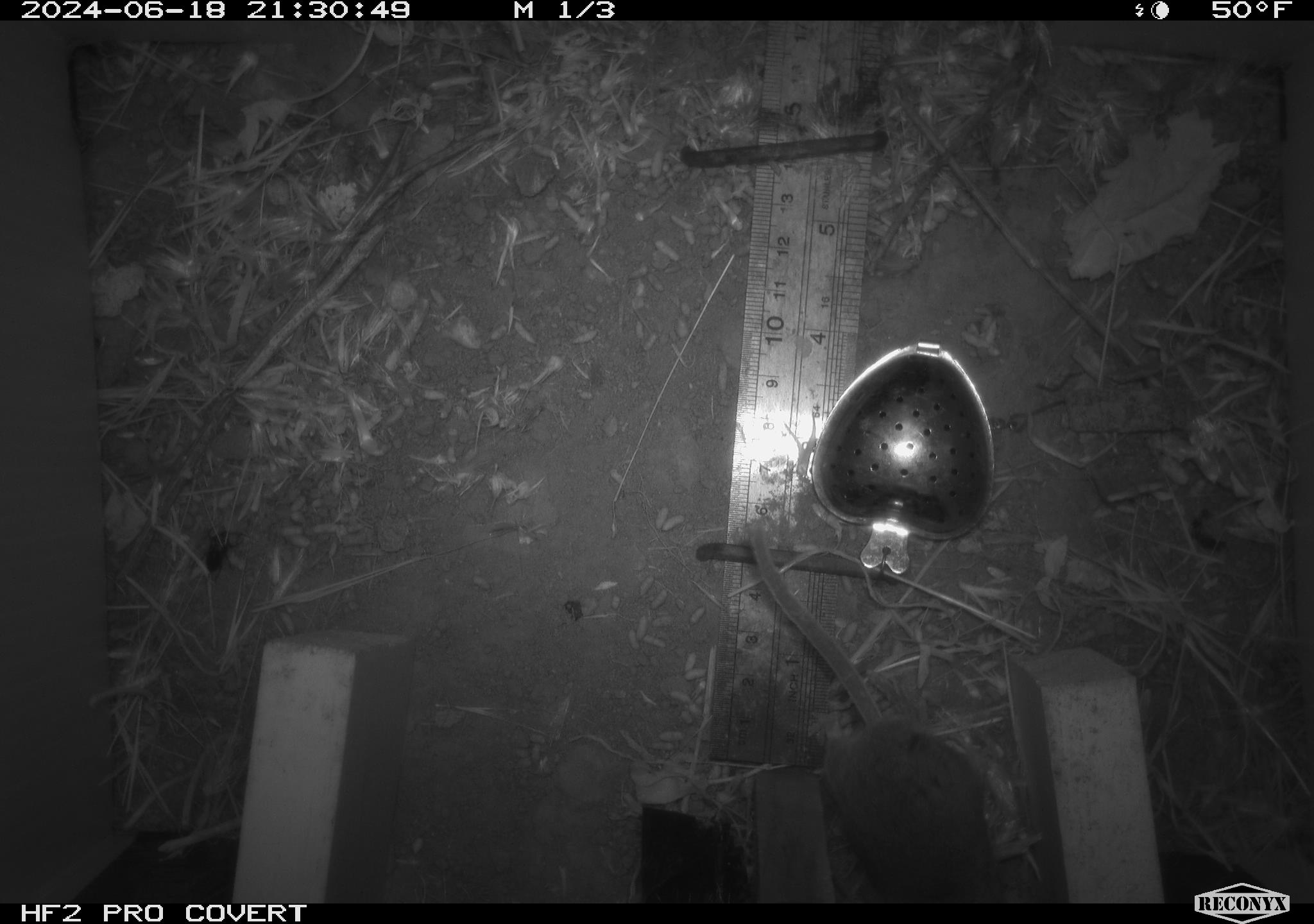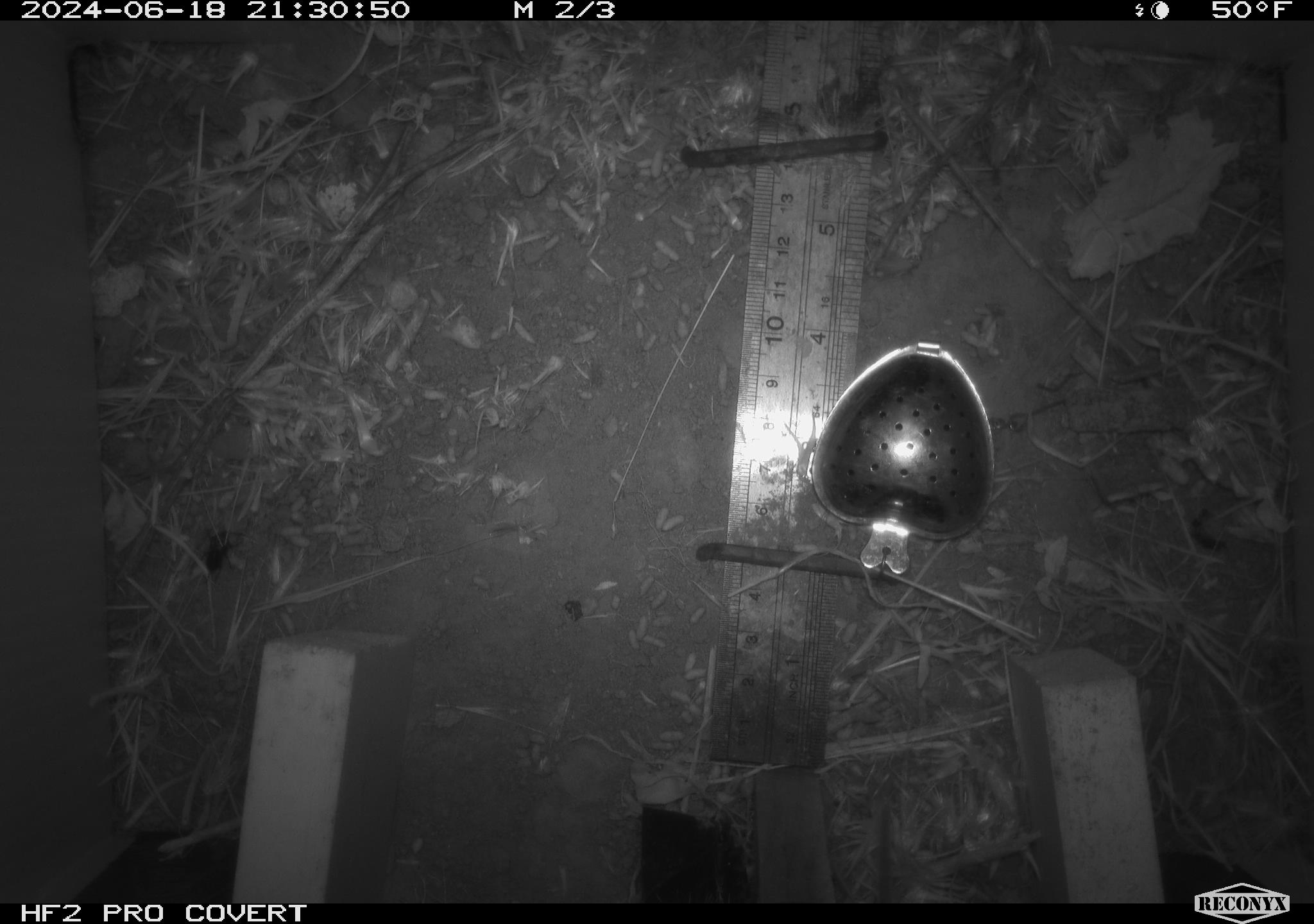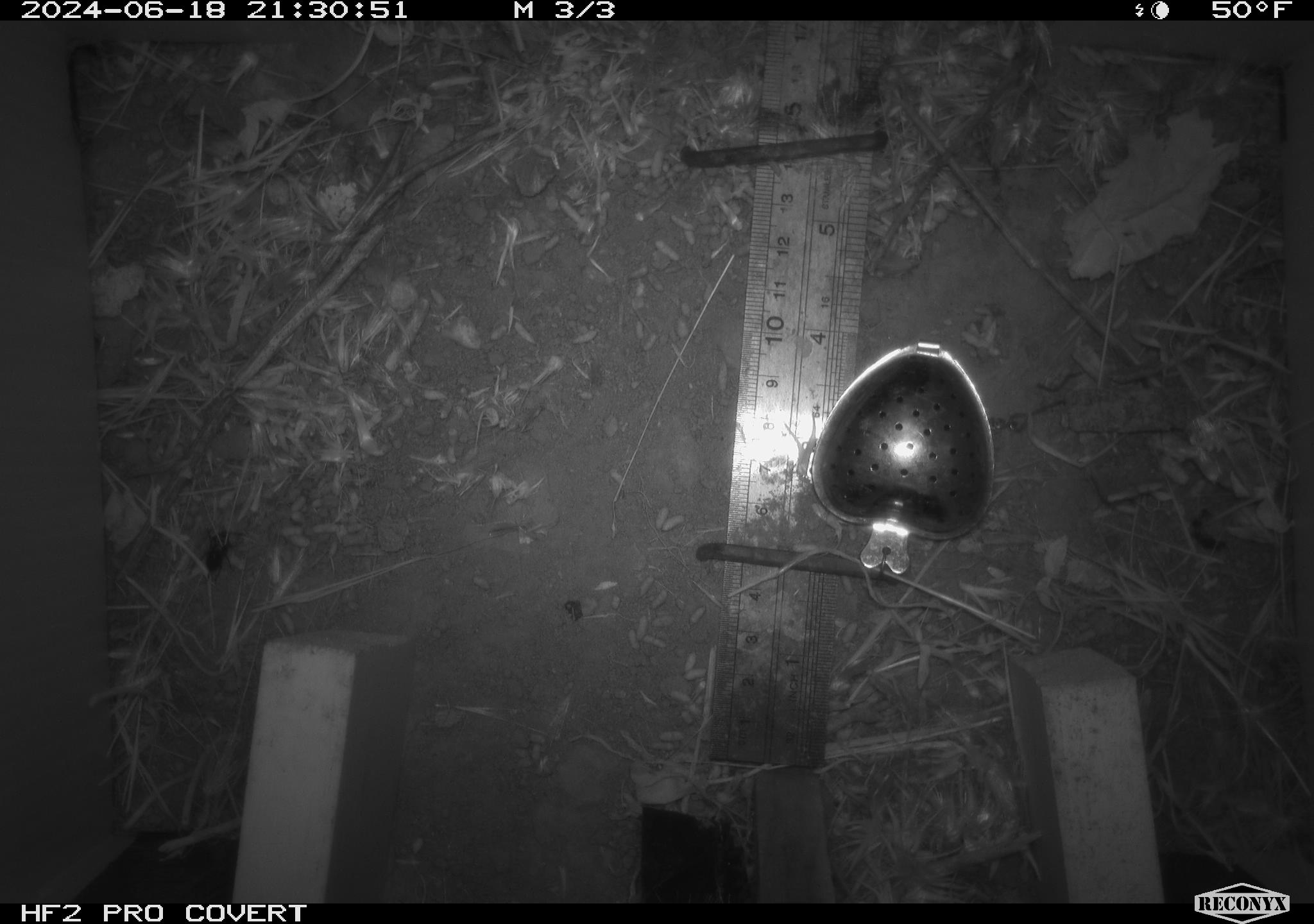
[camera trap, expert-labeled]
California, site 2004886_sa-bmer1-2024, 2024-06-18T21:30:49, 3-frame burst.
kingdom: Animalia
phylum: Chordata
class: Mammalia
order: Rodentia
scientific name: Rodentia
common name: mouse species